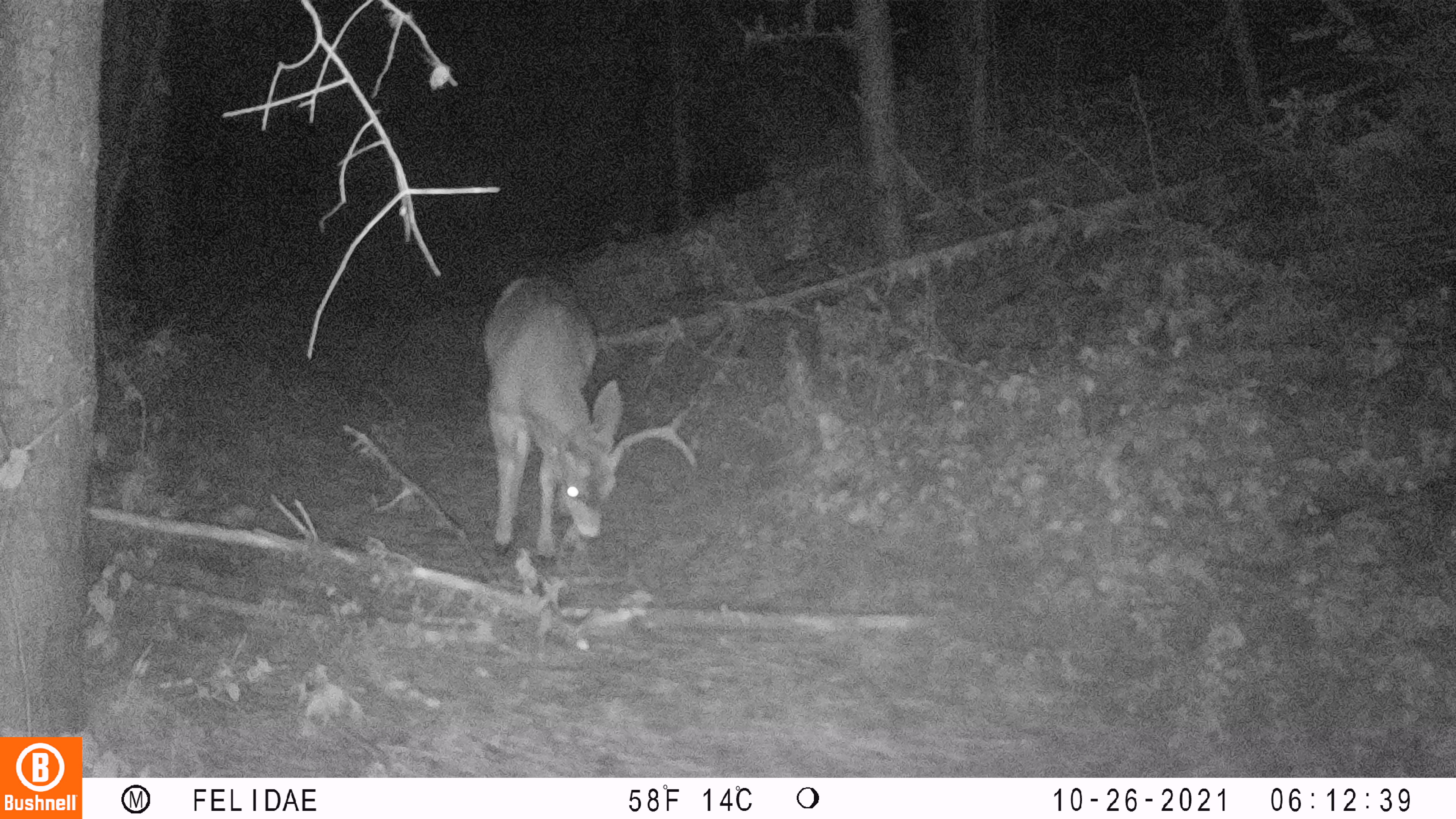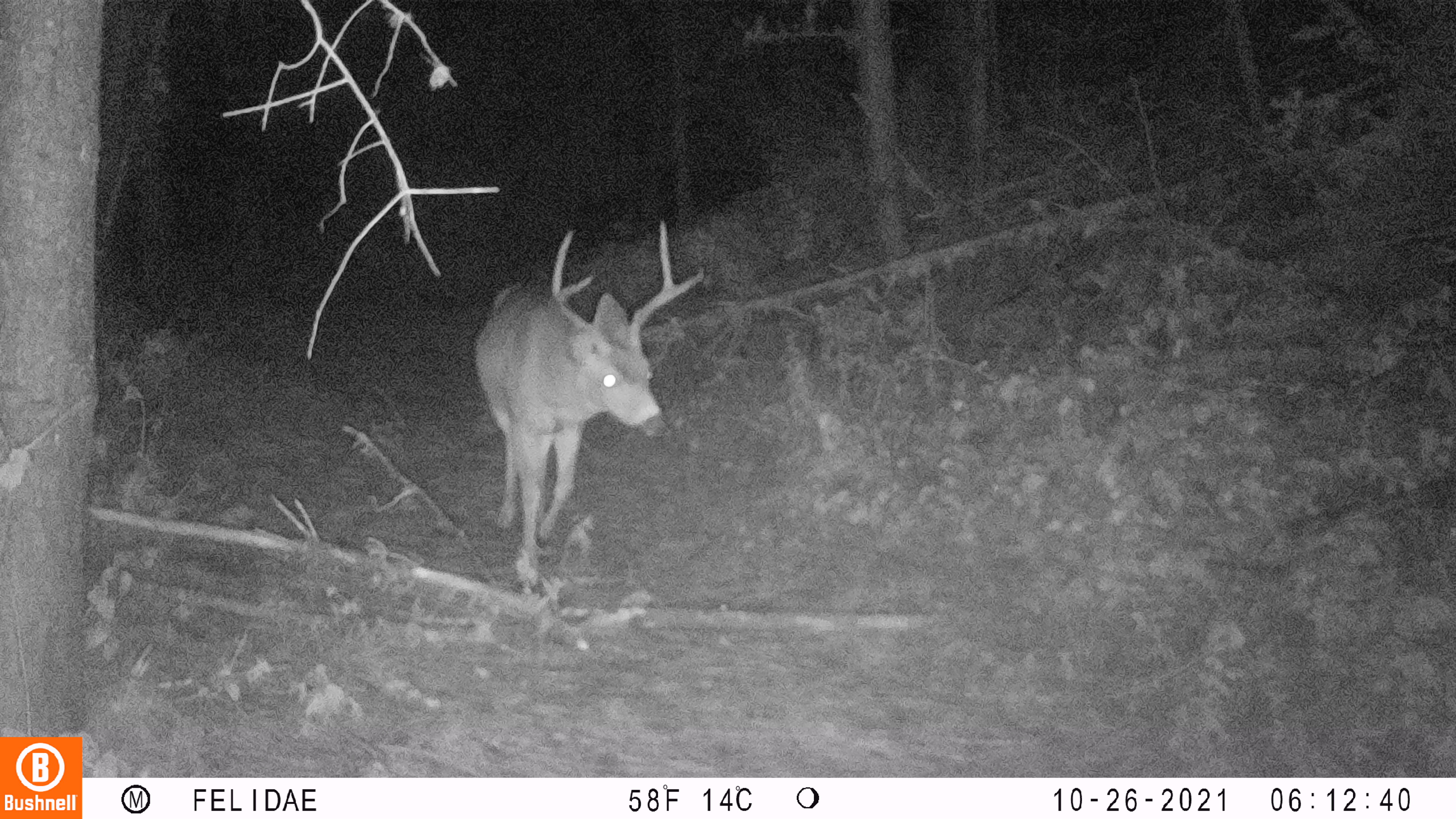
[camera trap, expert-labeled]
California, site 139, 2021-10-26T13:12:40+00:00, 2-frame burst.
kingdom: Animalia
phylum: Chordata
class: Mammalia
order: Artiodactyla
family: Cervidae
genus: Odocoileus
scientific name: Odocoileus hemionus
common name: mule deer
Mule deer (Odocoileus hemionus).